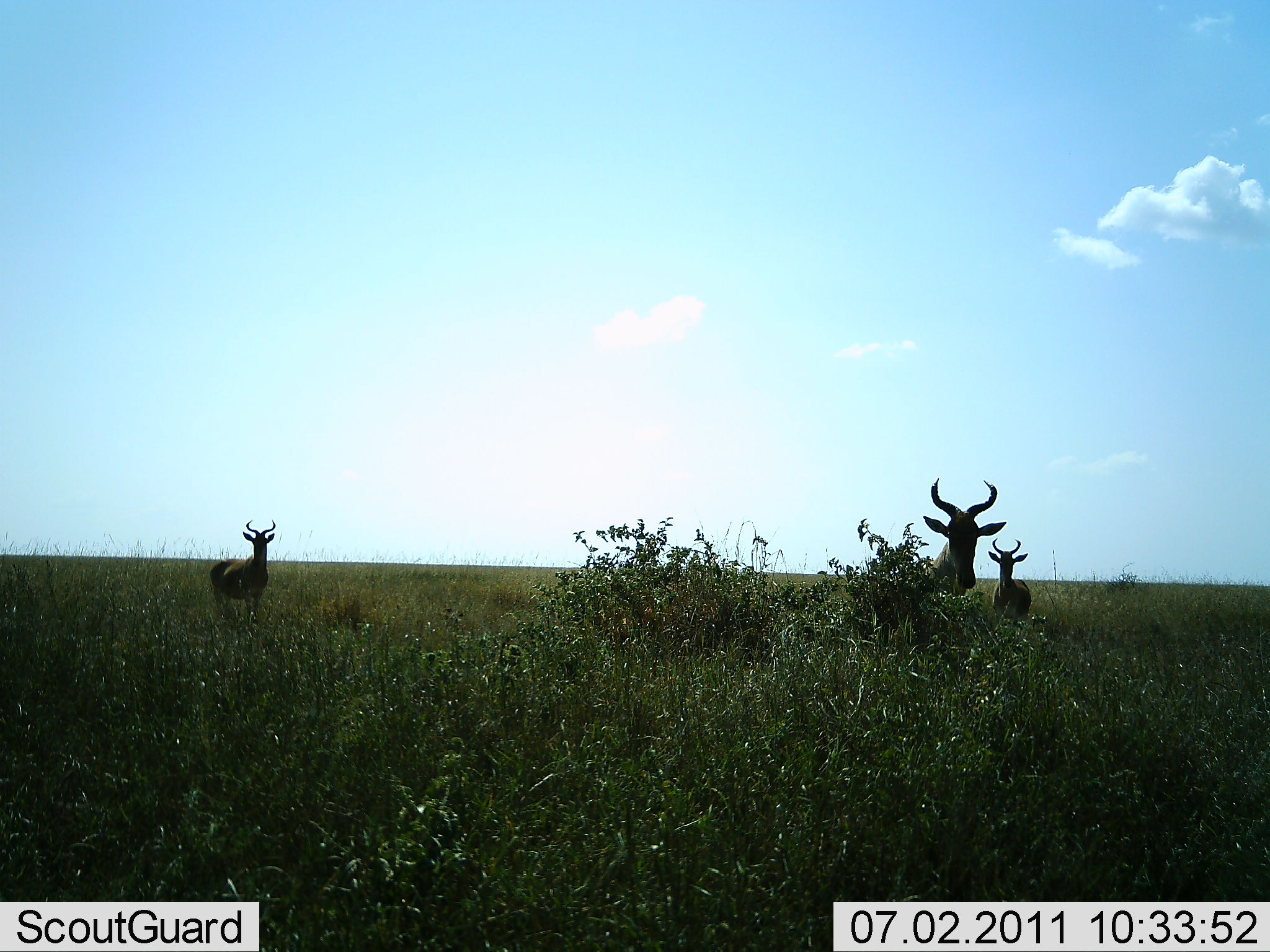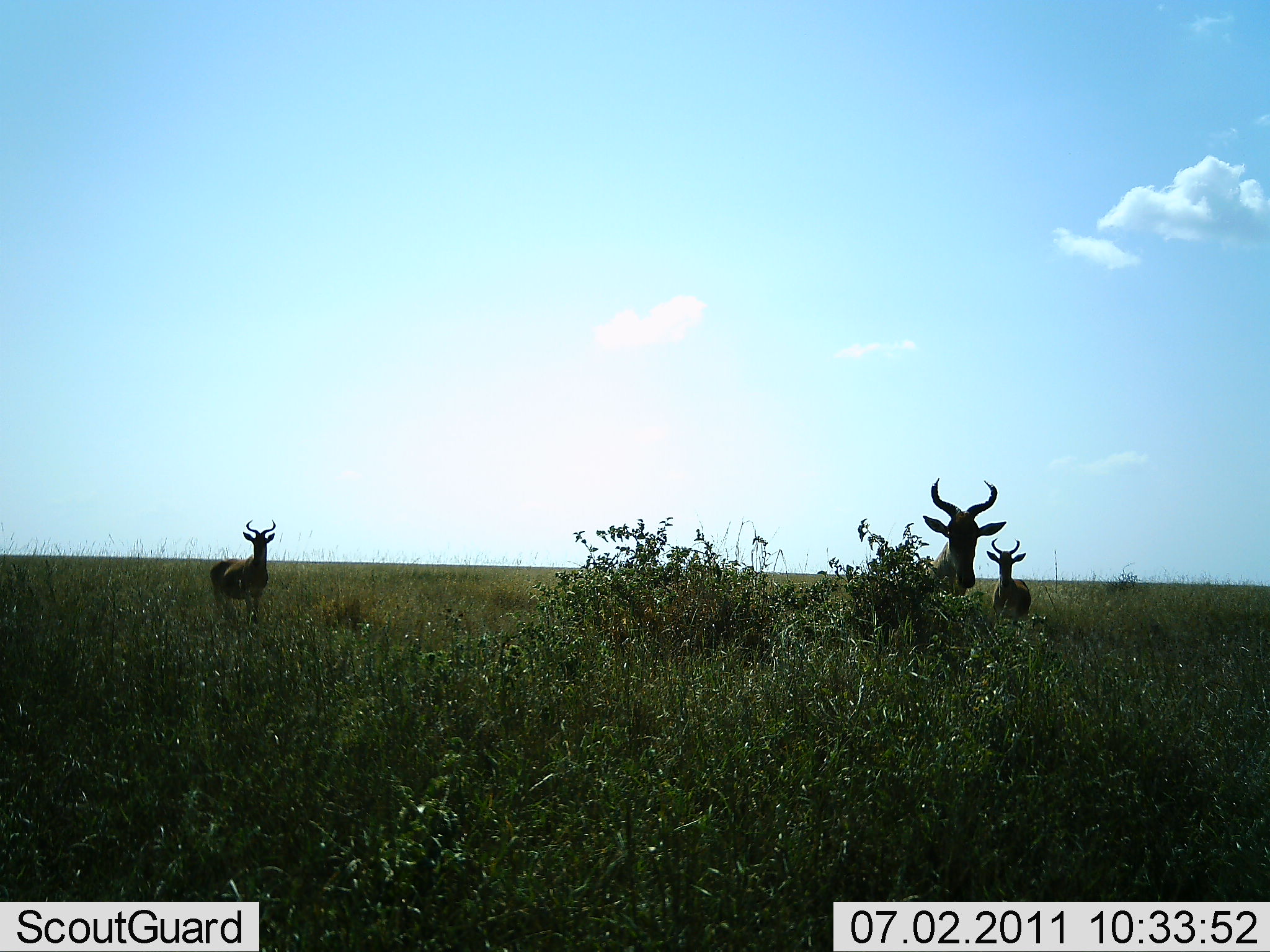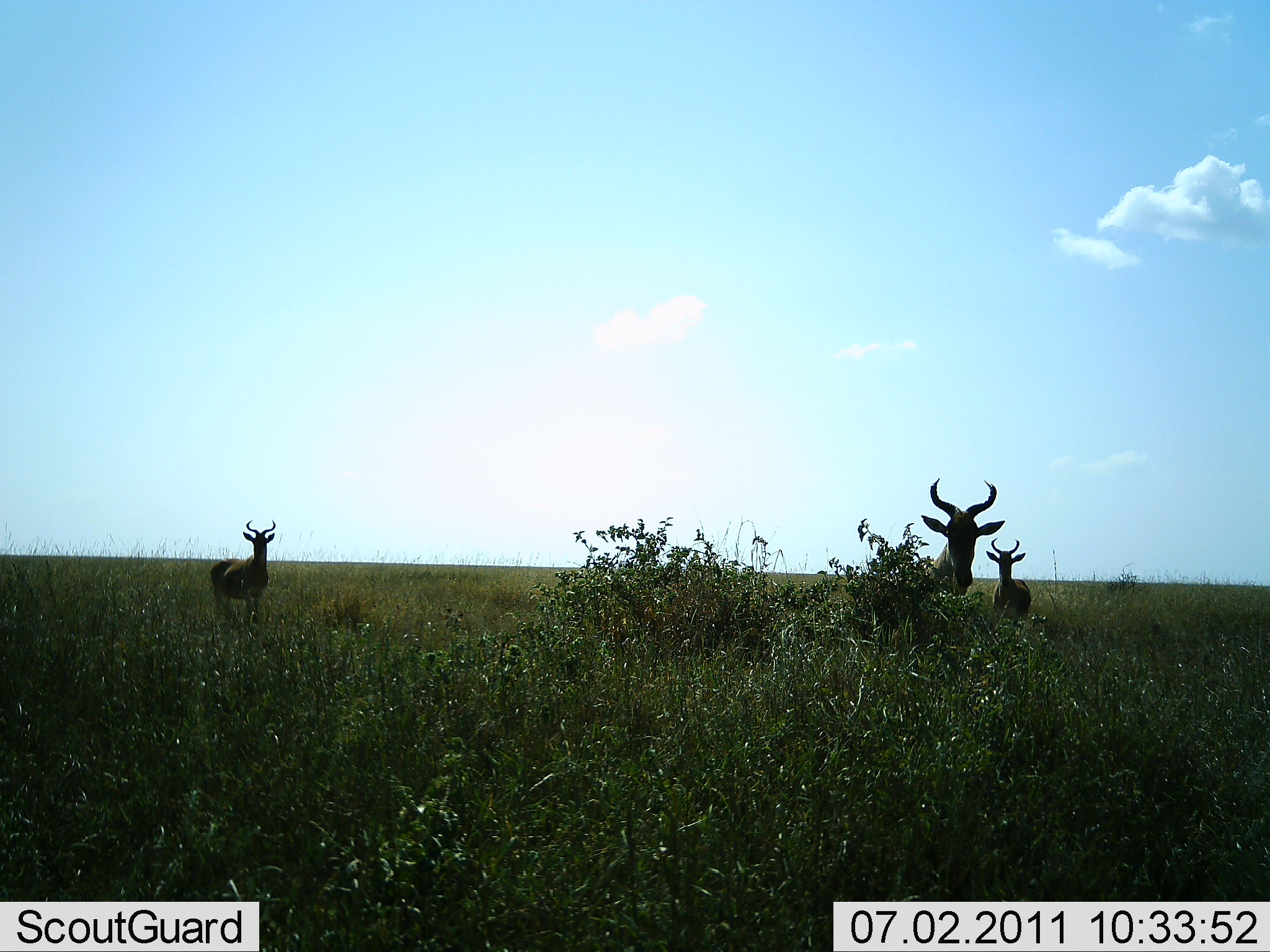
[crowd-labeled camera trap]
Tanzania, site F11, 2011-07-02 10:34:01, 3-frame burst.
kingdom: Animalia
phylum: Chordata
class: Mammalia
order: Artiodactyla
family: Bovidae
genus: Alcelaphus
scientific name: Alcelaphus buselaphus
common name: hartebeest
Hartebeest (Alcelaphus buselaphus), count 3. Behavior (volunteer vote fractions): standing 83%, resting 0%, moving 8%, interacting 8%. Young present (vote fraction): 0%. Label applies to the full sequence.